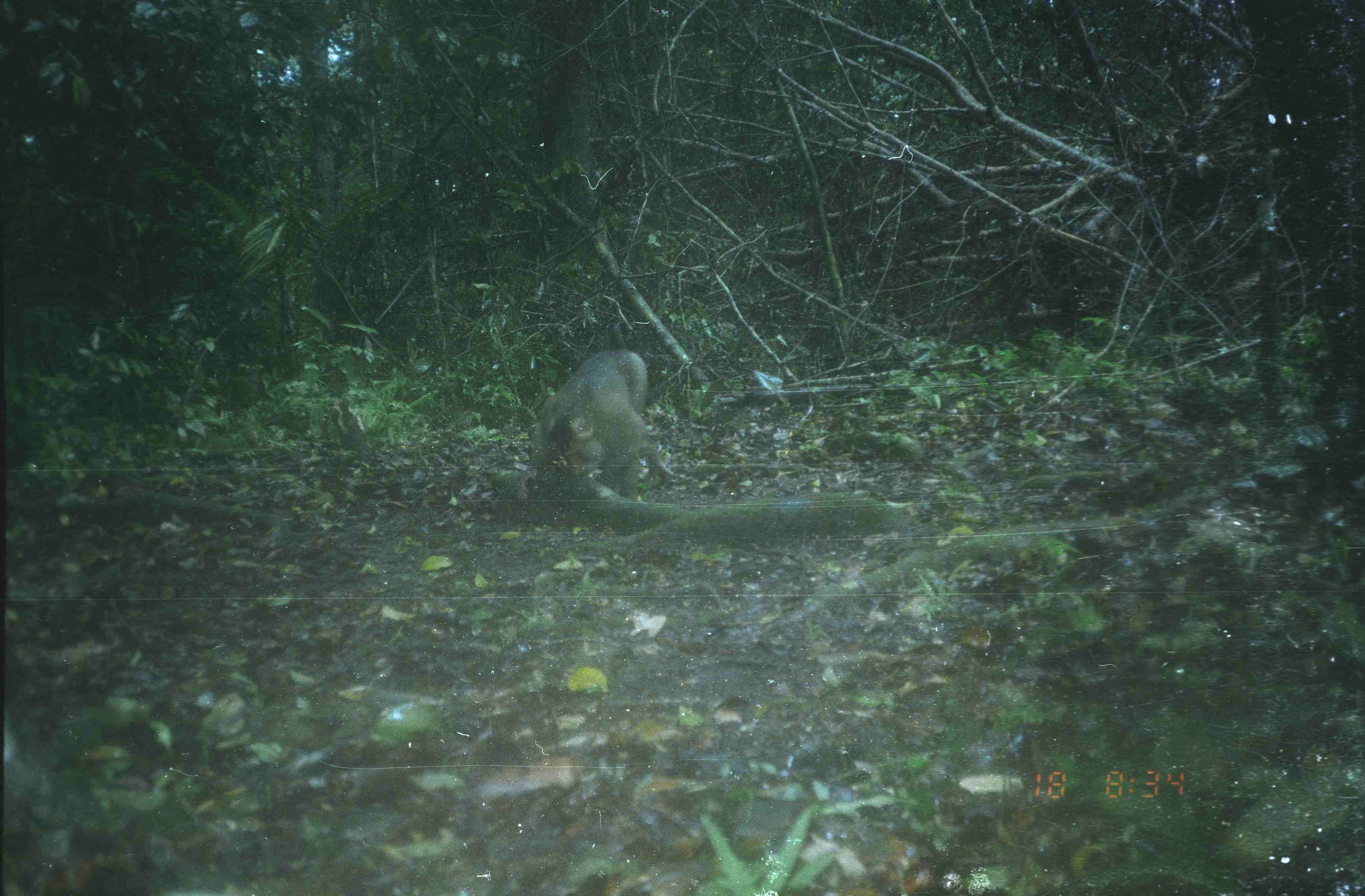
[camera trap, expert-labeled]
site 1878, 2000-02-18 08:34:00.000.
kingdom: Animalia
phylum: Chordata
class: Mammalia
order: Primates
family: Cercopithecidae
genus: Macaca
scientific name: Macaca nemestrina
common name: southern pig-tailed macaque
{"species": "Macaca nemestrina (southern pig-tailed macaque)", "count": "1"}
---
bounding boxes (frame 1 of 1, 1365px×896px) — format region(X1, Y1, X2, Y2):
macaca nemestrina: region(513, 322, 672, 508)